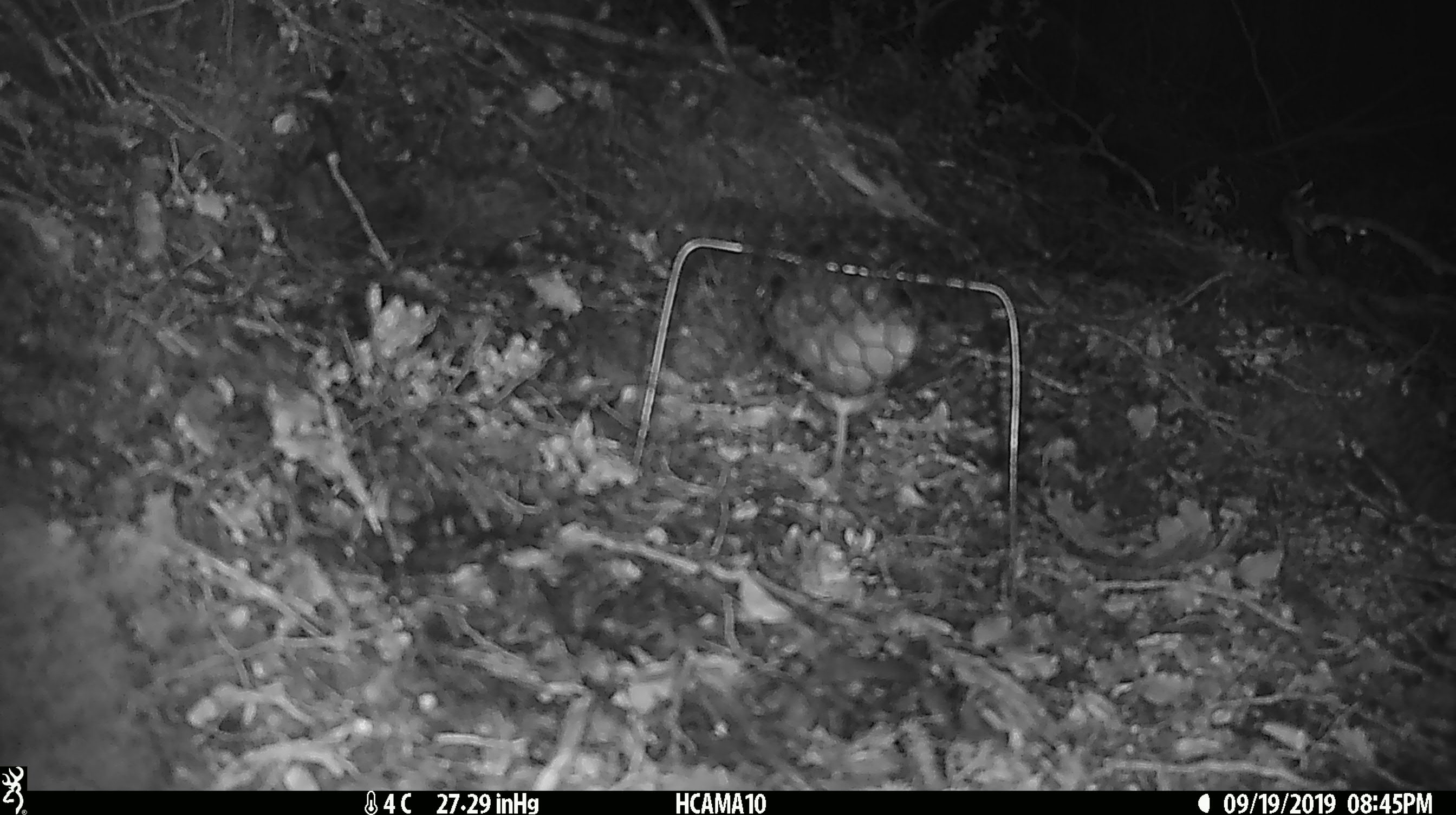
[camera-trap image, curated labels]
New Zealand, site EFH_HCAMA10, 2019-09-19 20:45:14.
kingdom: Animalia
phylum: Chordata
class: Mammalia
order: Rodentia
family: Muridae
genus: Mus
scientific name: Mus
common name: mouse